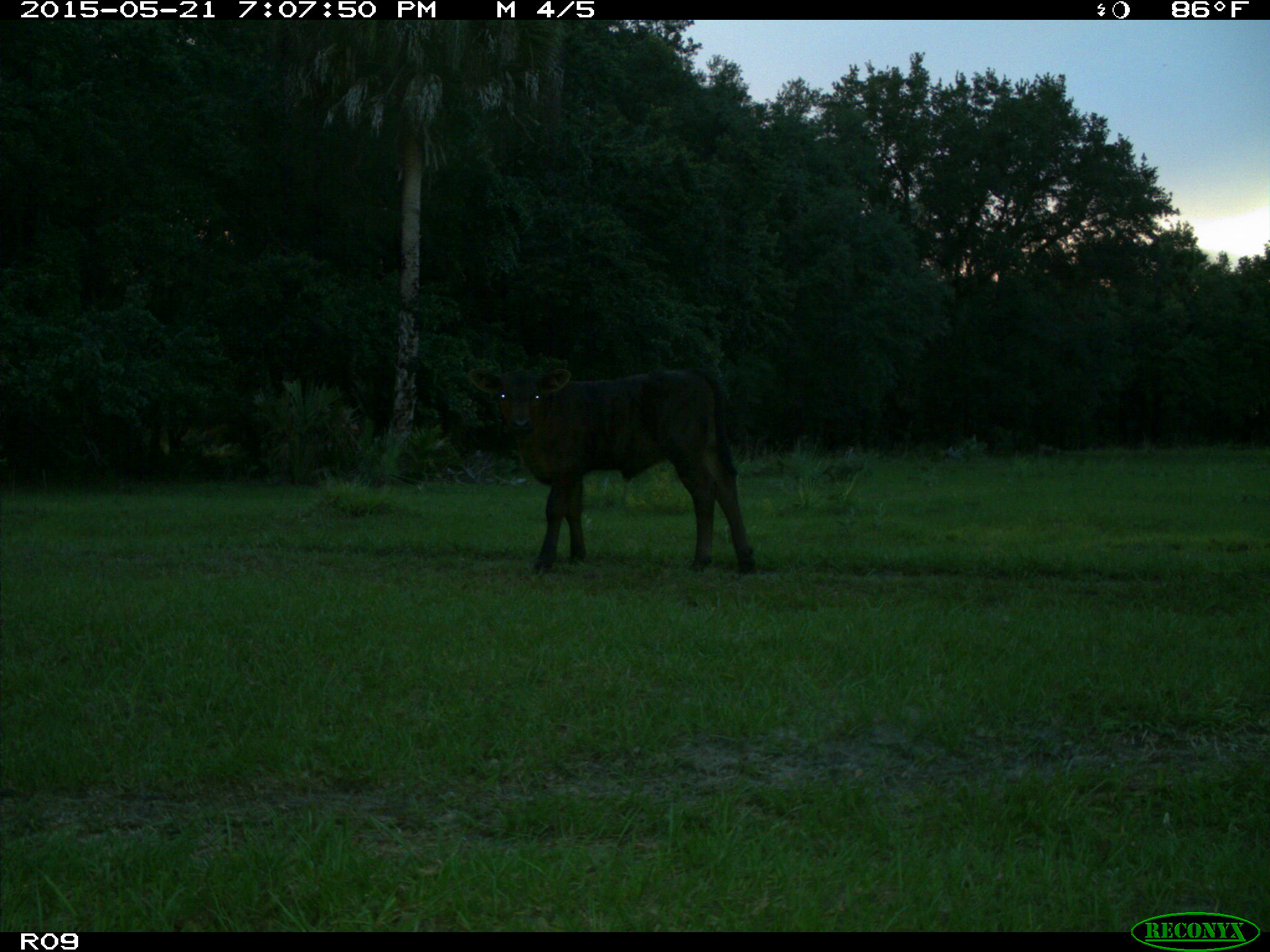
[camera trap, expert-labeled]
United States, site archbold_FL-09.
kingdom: Animalia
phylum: Chordata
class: Mammalia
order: Artiodactyla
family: Bovidae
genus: Bos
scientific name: Bos taurus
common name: domestic cow